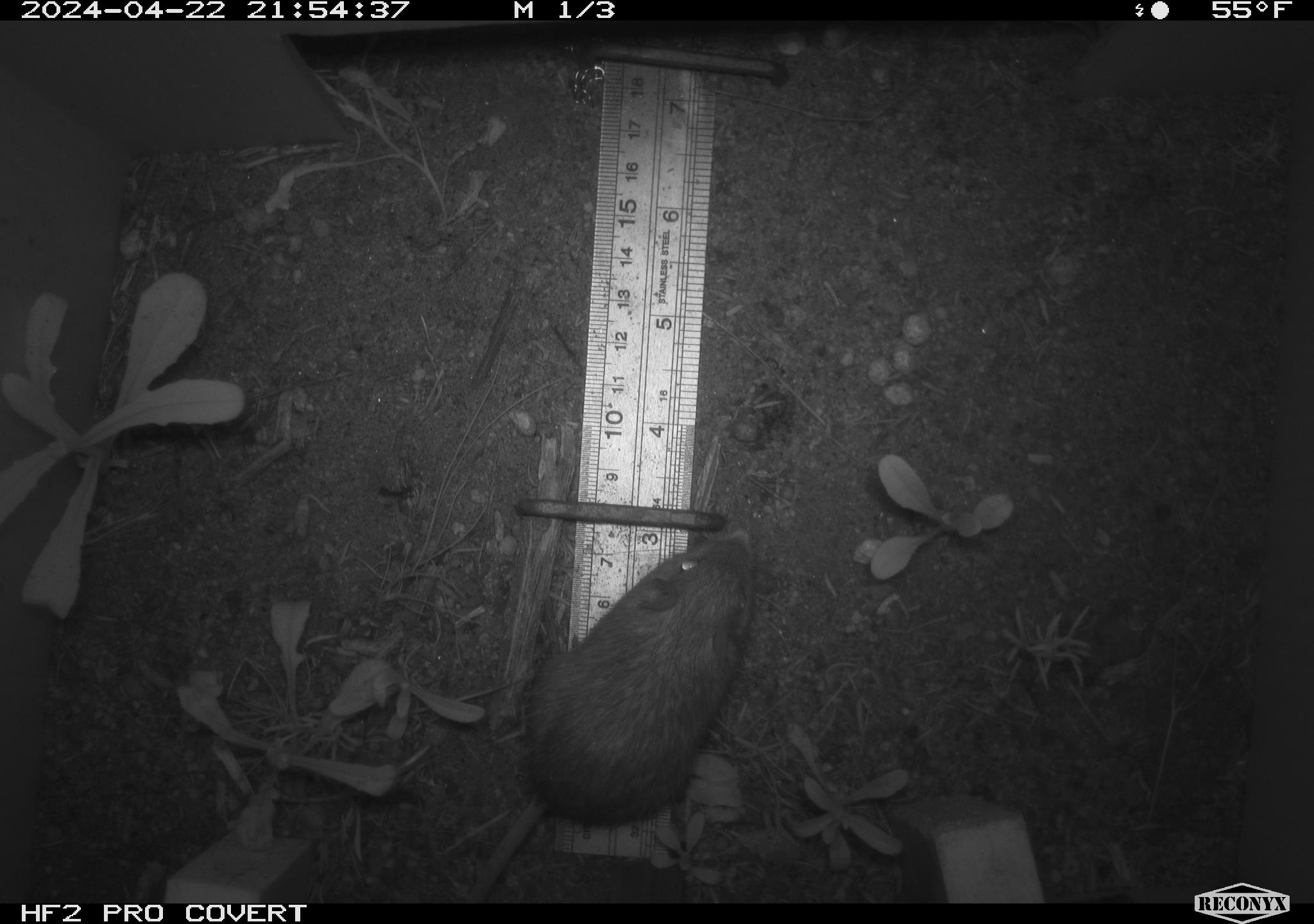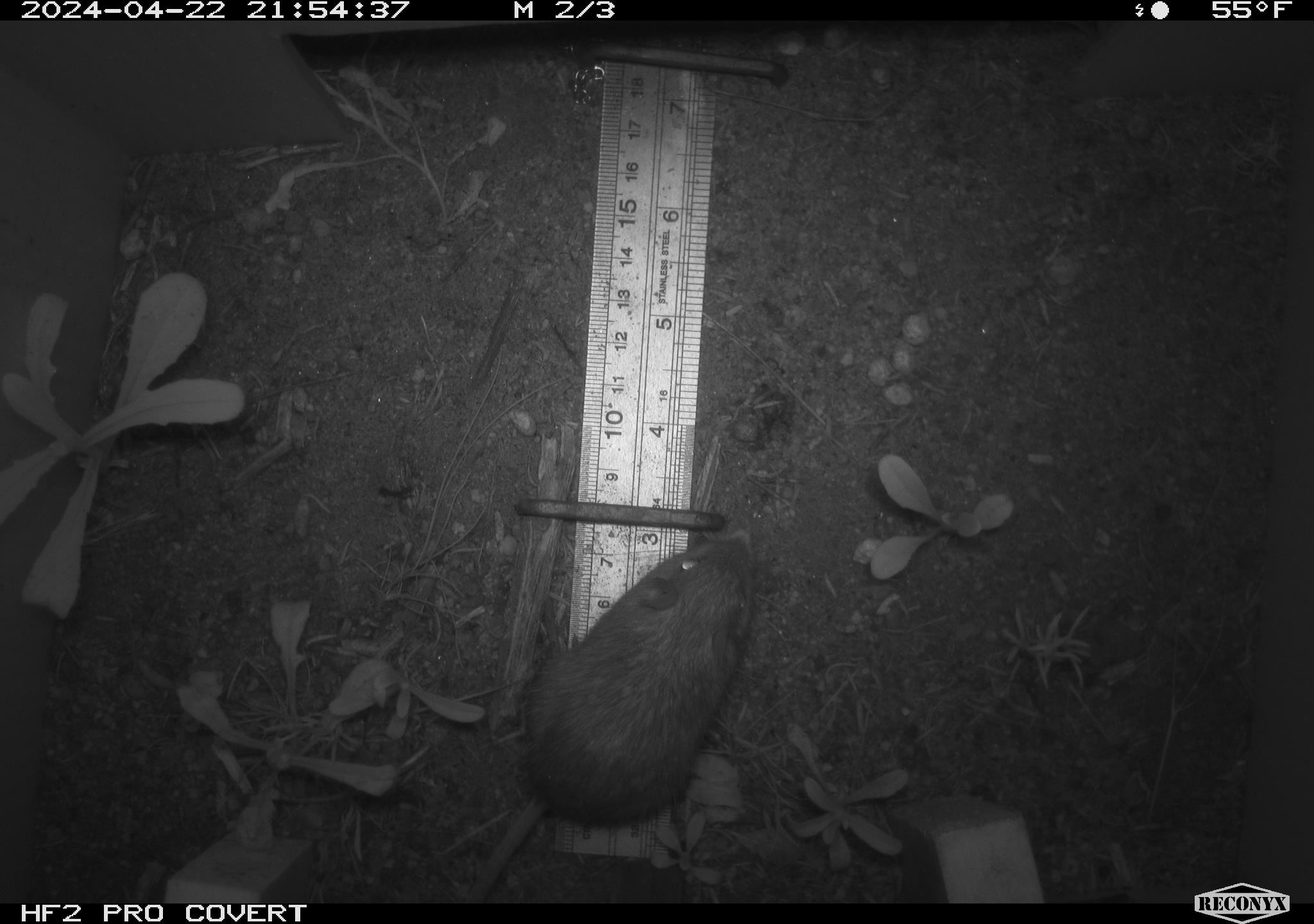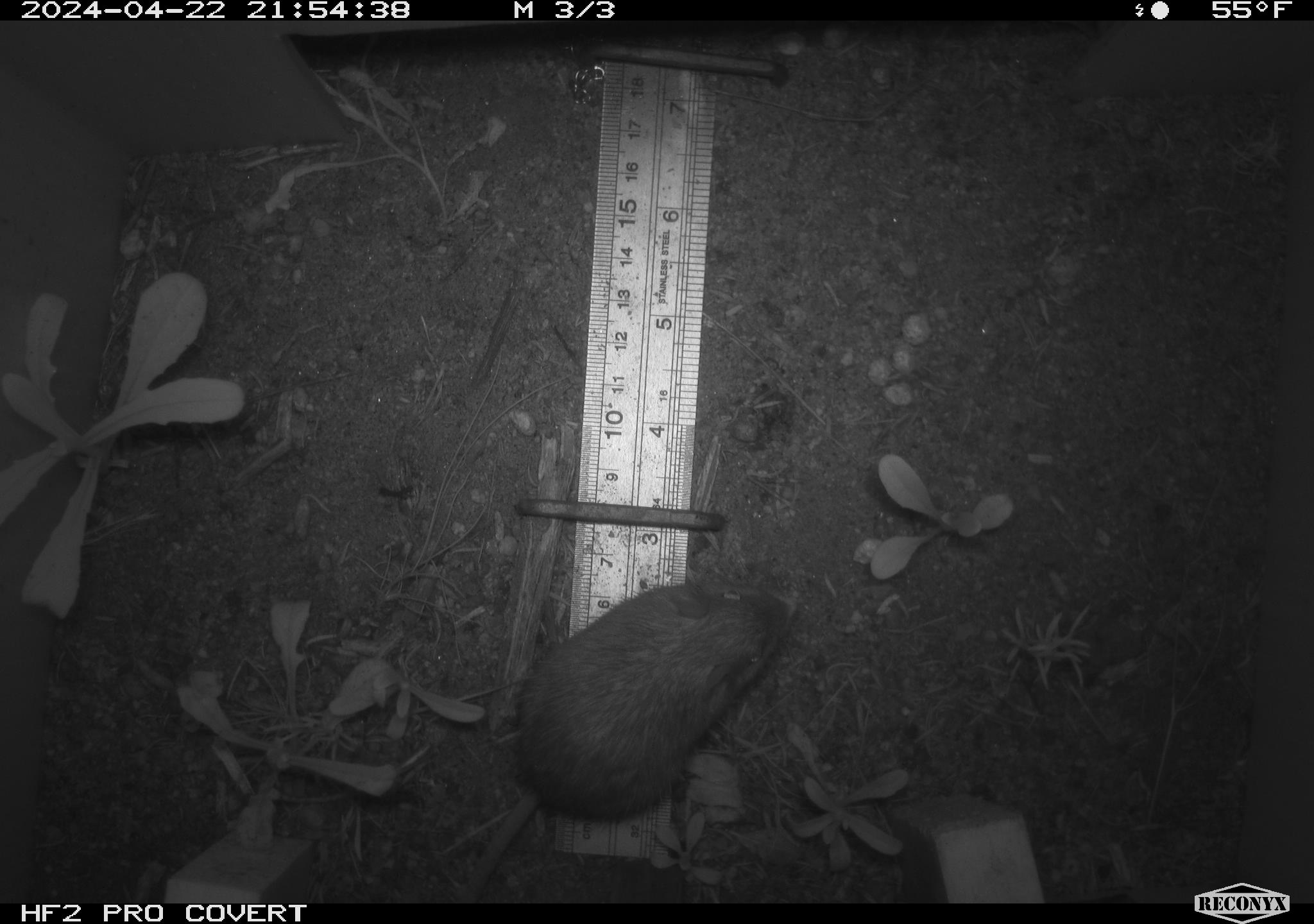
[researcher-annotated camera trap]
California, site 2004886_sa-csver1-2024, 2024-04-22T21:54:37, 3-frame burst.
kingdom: Animalia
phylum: Chordata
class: Mammalia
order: Rodentia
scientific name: Rodentia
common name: rodent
Rodent (Rodentia).